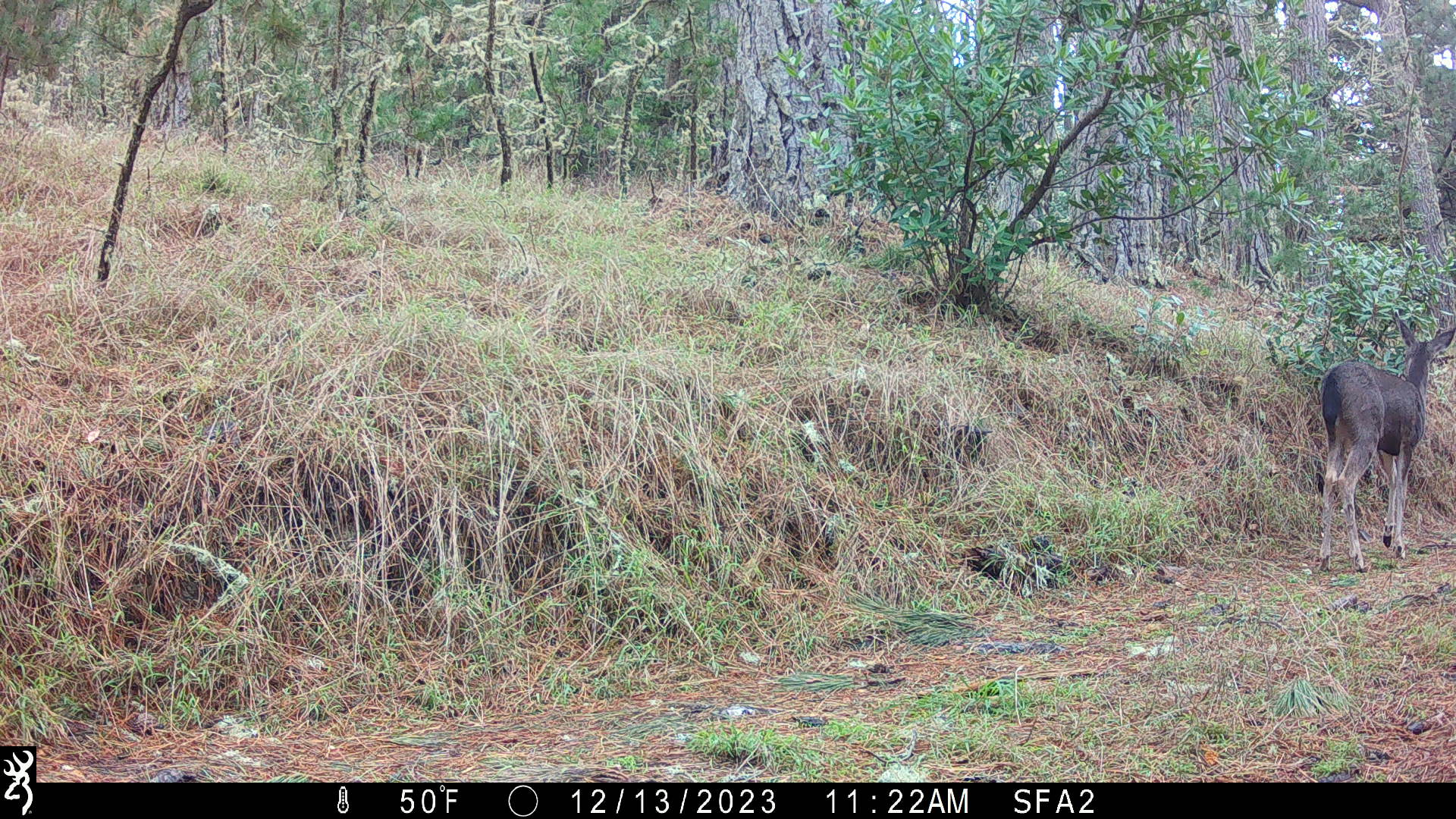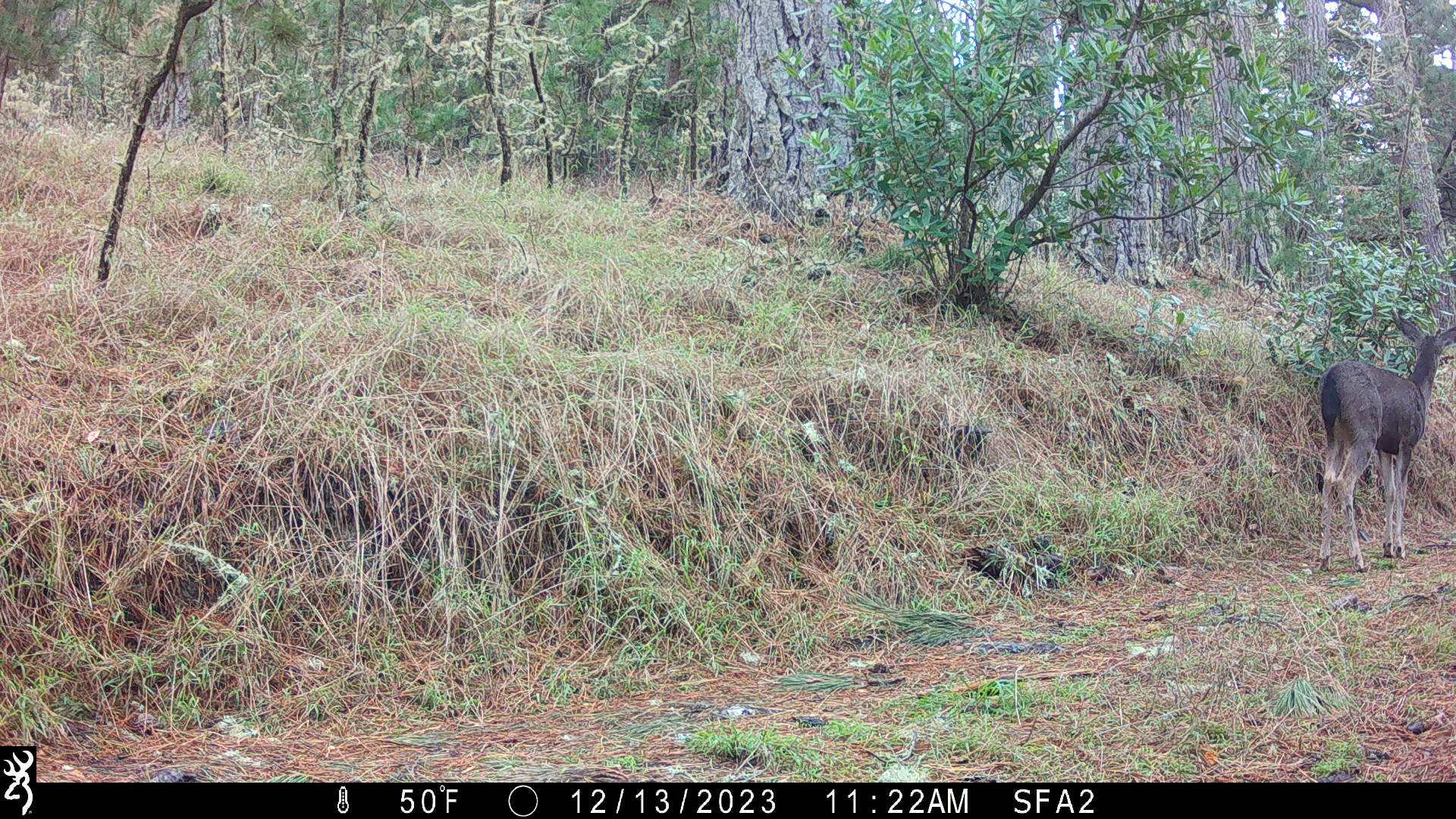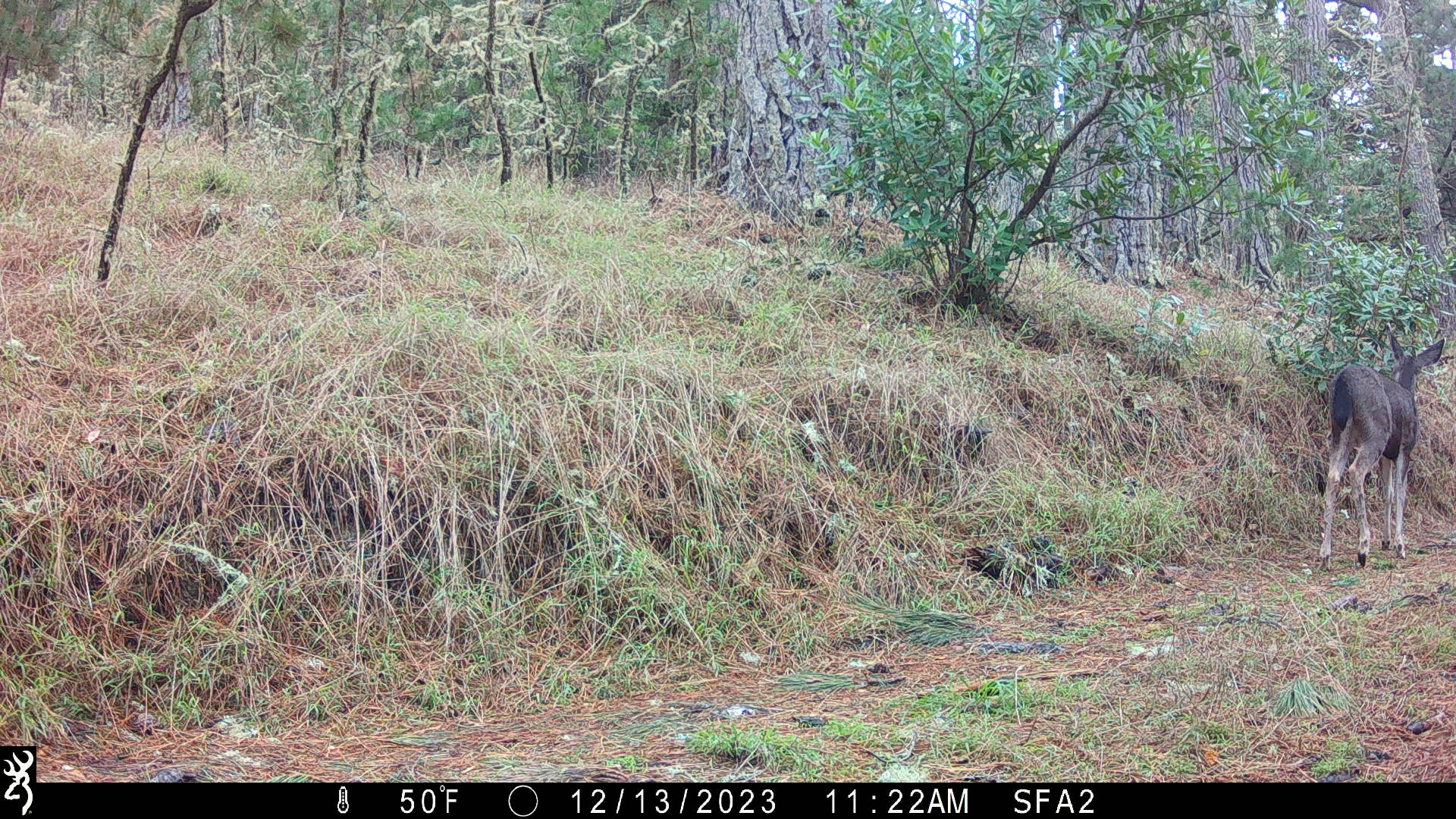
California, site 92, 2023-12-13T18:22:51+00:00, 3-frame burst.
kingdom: Animalia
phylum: Chordata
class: Mammalia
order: Artiodactyla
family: Cervidae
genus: Odocoileus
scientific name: Odocoileus hemionus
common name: mule deer